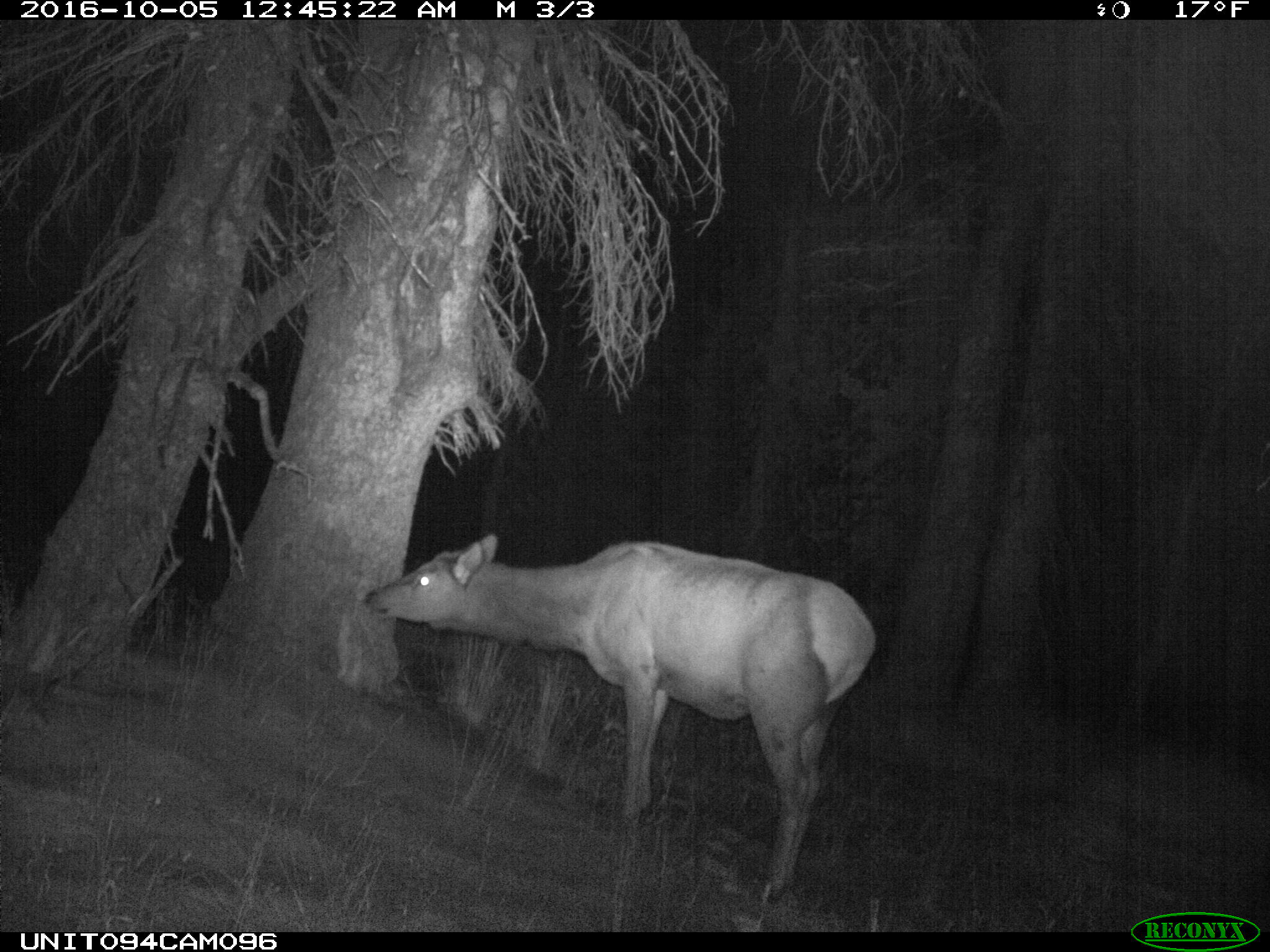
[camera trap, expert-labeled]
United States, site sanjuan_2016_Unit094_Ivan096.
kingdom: Animalia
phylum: Chordata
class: Mammalia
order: Artiodactyla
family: Cervidae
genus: Cervus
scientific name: Cervus elaphus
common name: red deer